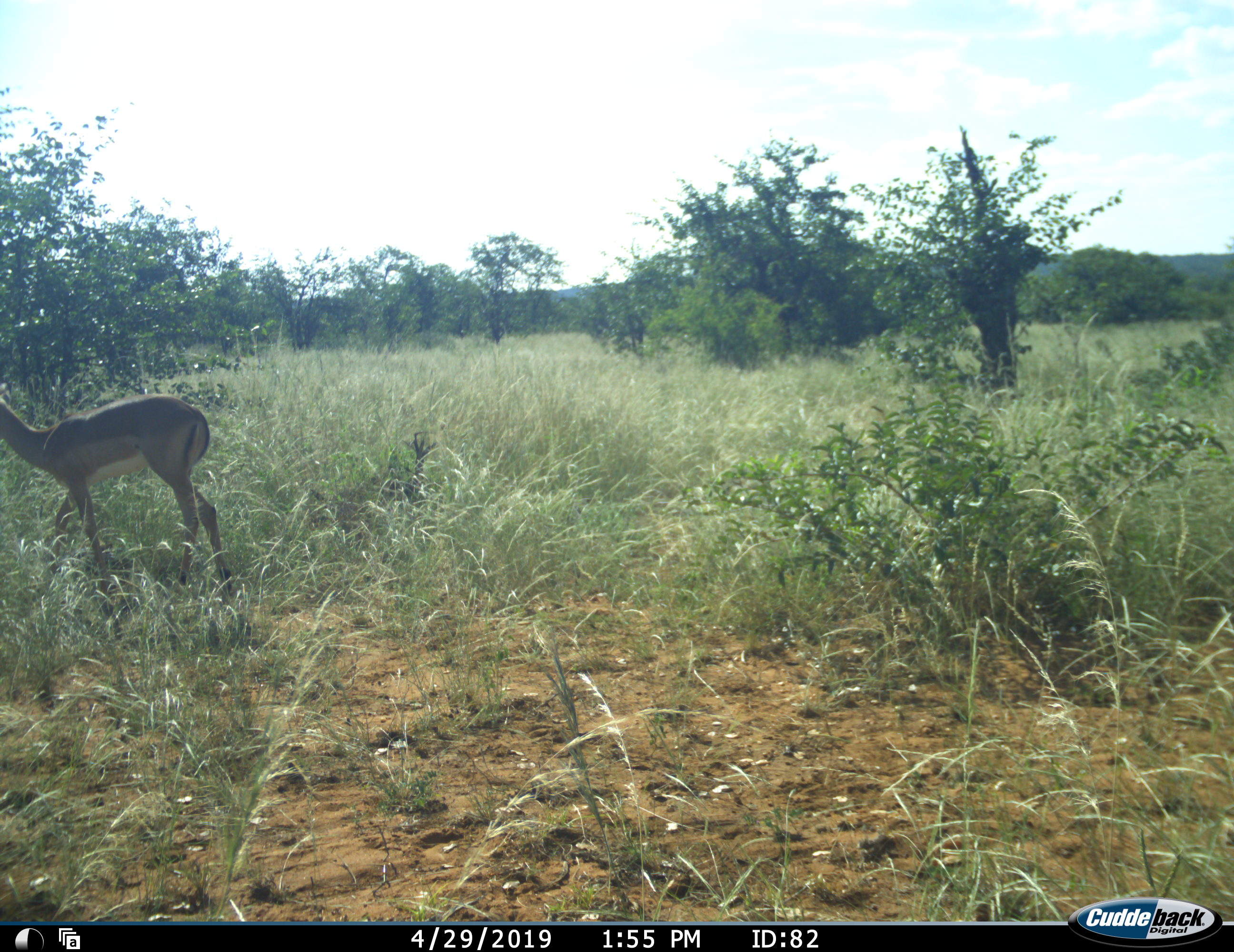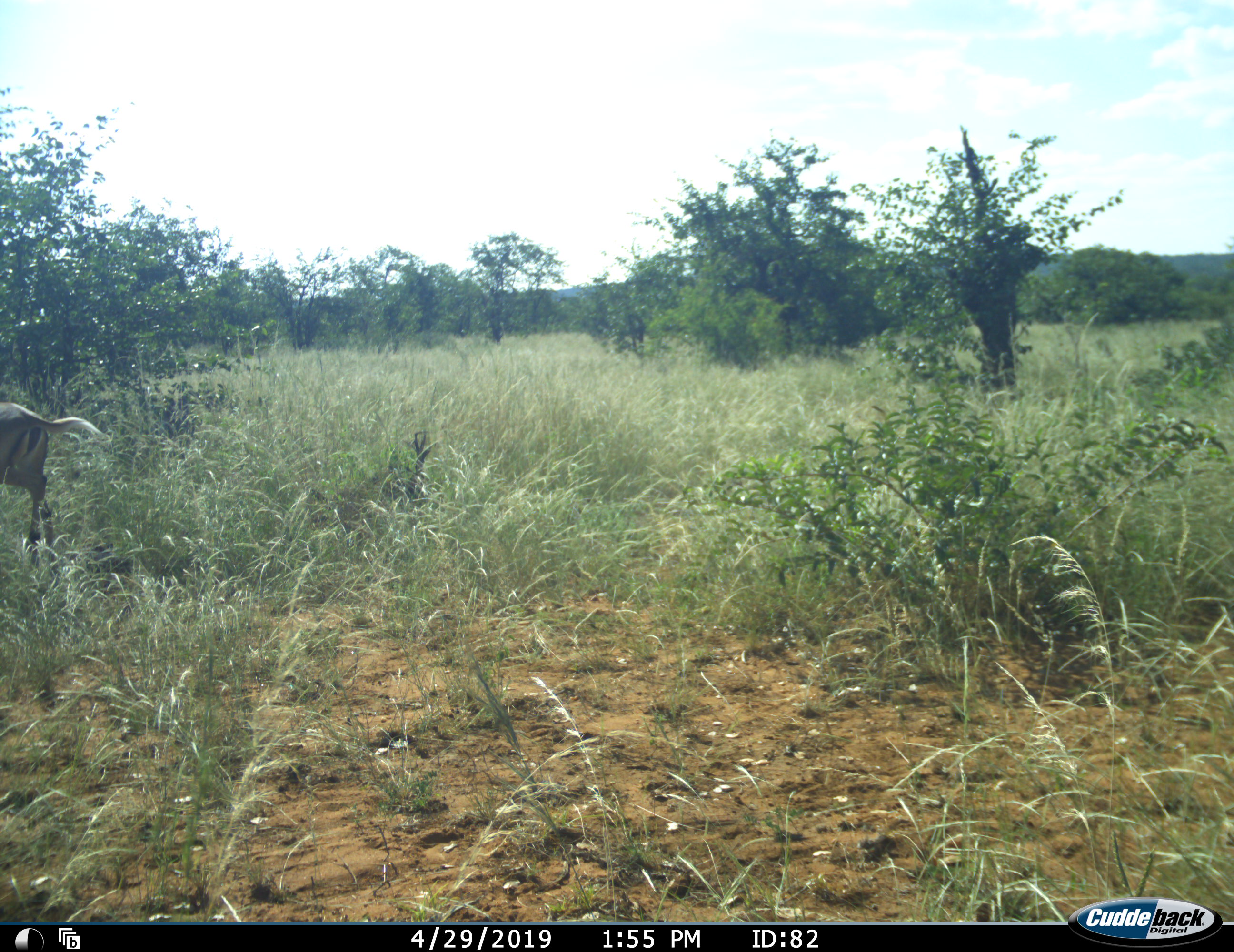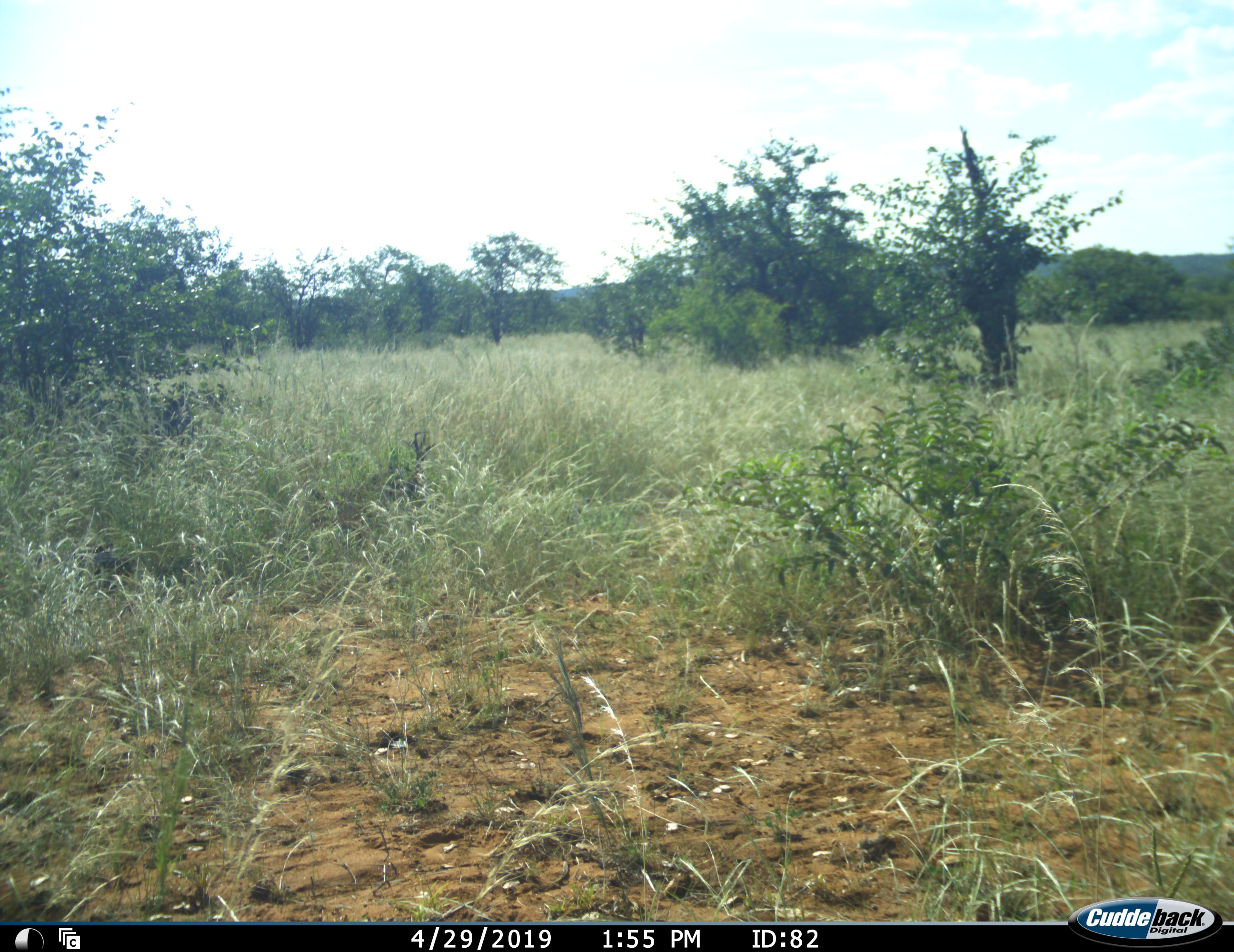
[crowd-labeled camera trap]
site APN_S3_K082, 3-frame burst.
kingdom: Animalia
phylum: Chordata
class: Mammalia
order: Artiodactyla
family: Bovidae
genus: Aepyceros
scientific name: Aepyceros melampus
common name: impala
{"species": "impala (Aepyceros melampus)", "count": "1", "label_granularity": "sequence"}